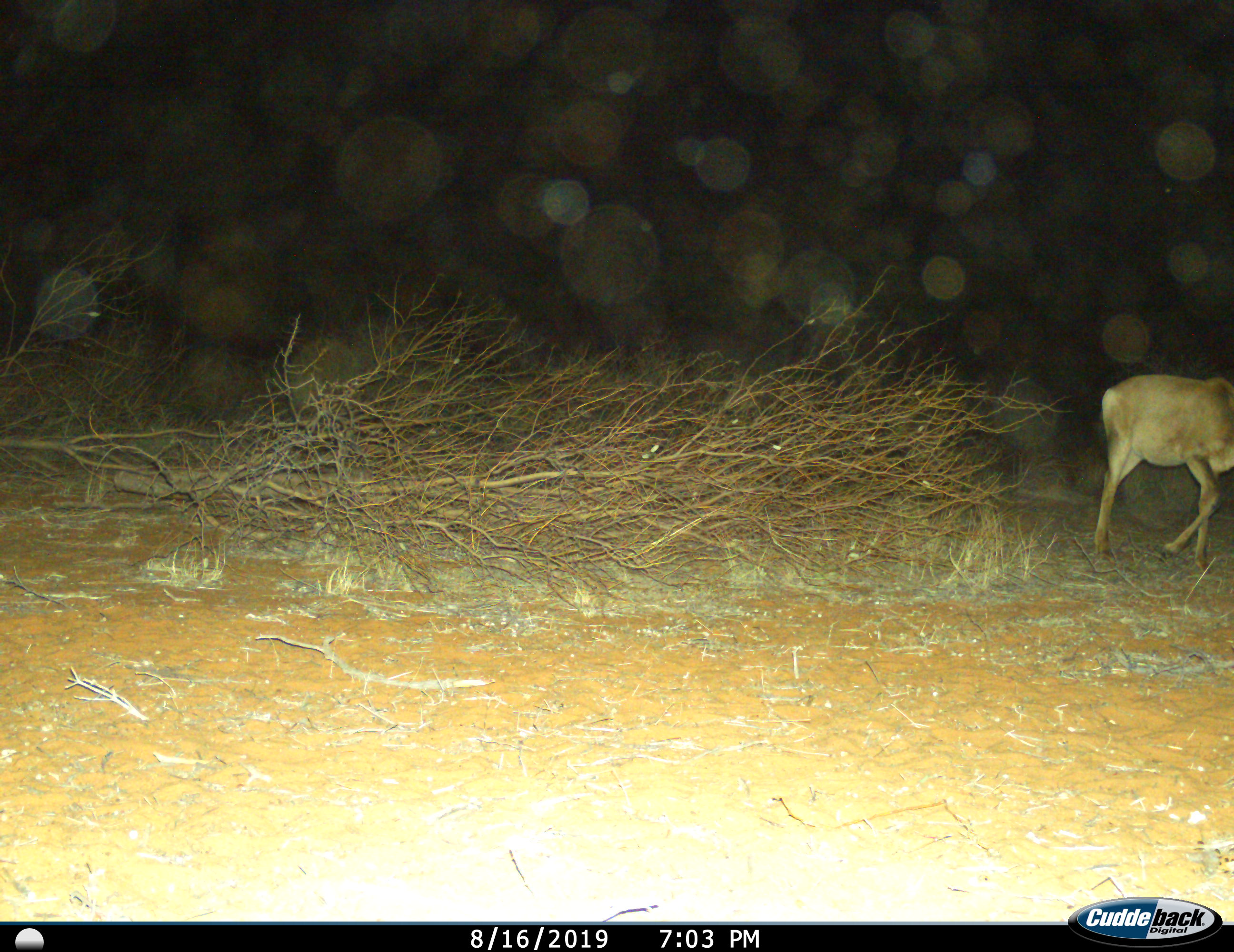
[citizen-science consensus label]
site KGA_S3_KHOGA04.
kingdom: Animalia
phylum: Chordata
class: Mammalia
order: Artiodactyla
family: Bovidae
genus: Raphicerus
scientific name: Raphicerus campestris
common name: steenbok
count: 1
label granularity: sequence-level